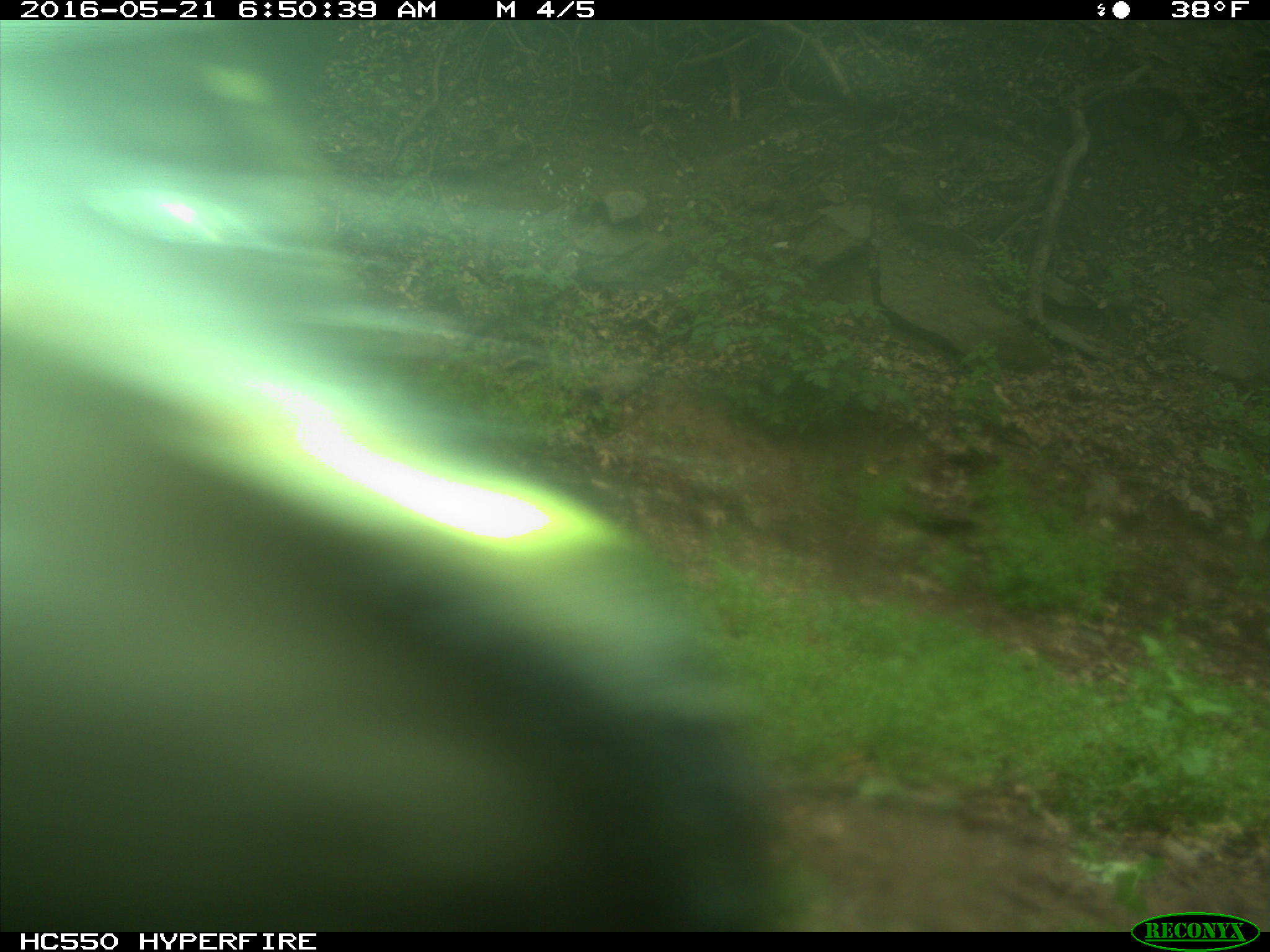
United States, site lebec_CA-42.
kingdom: Animalia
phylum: Chordata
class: Mammalia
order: Artiodactyla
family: Bovidae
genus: Bos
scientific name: Bos taurus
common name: domestic cow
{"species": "Bos taurus (domestic cow)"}